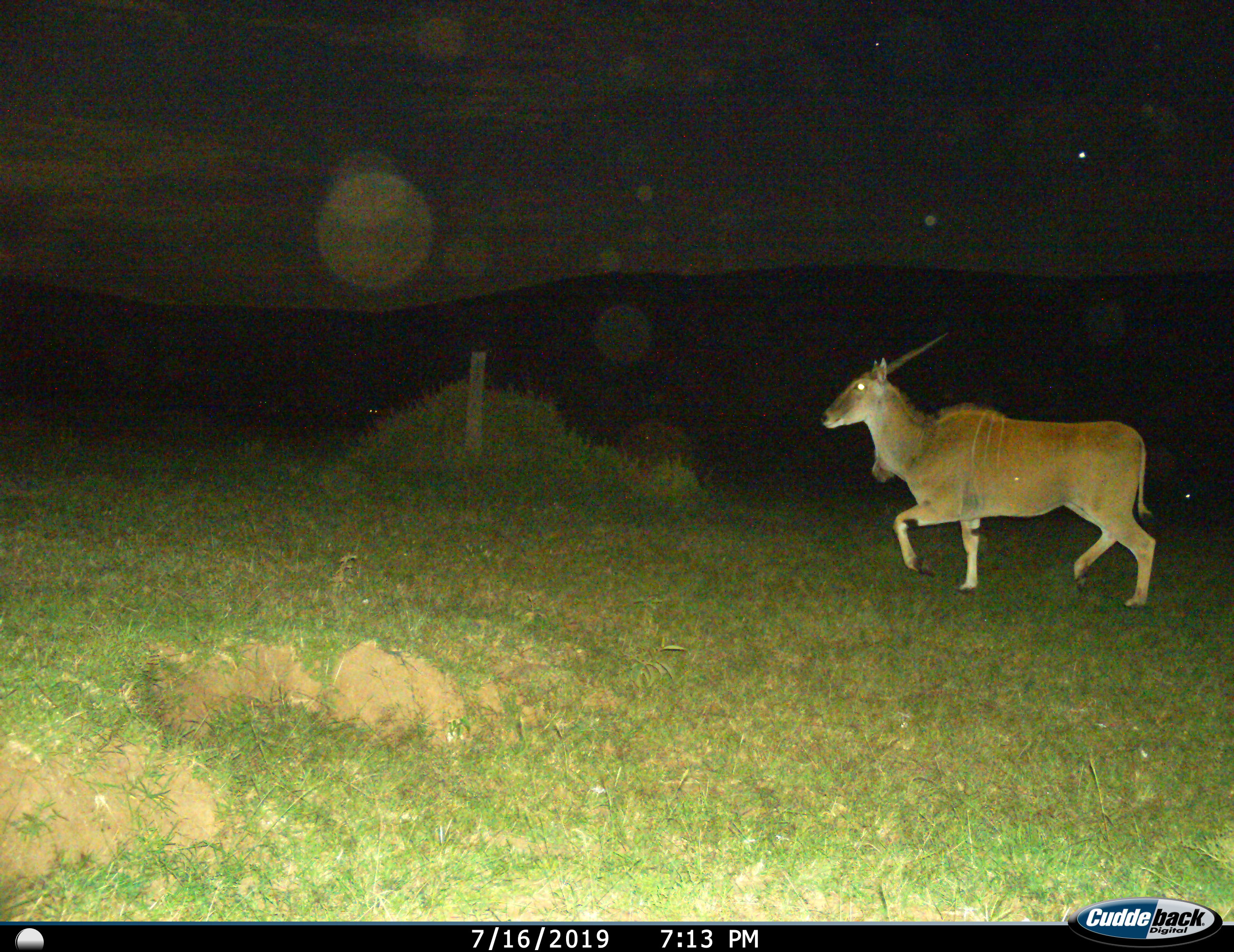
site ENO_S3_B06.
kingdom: Animalia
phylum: Chordata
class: Mammalia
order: Artiodactyla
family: Bovidae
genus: Tragelaphus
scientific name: Tragelaphus oryx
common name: eland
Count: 1.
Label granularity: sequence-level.